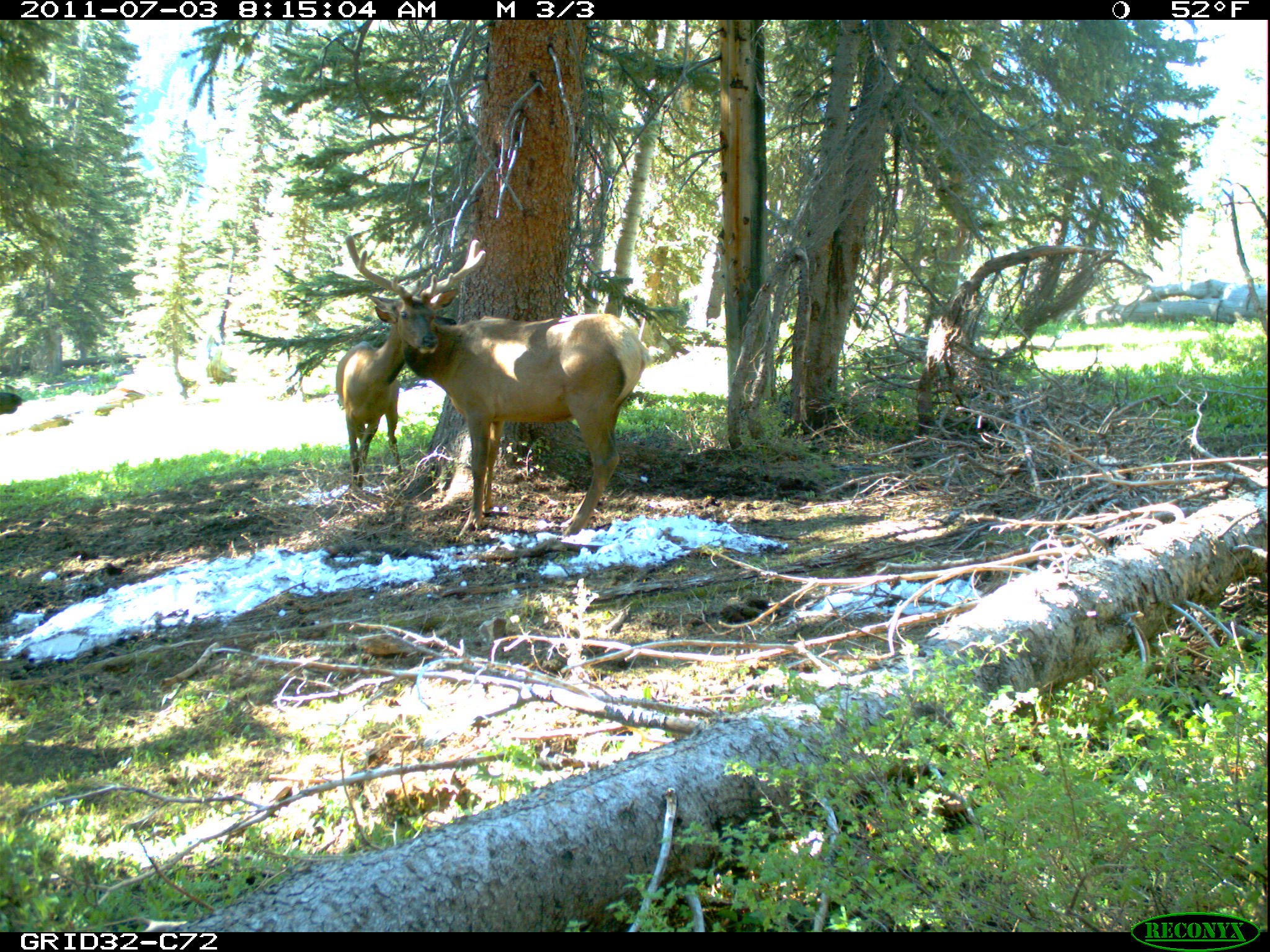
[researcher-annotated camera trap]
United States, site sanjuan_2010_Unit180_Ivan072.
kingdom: Animalia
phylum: Chordata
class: Mammalia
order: Artiodactyla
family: Cervidae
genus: Cervus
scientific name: Cervus elaphus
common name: red deer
Cervus elaphus (red deer).